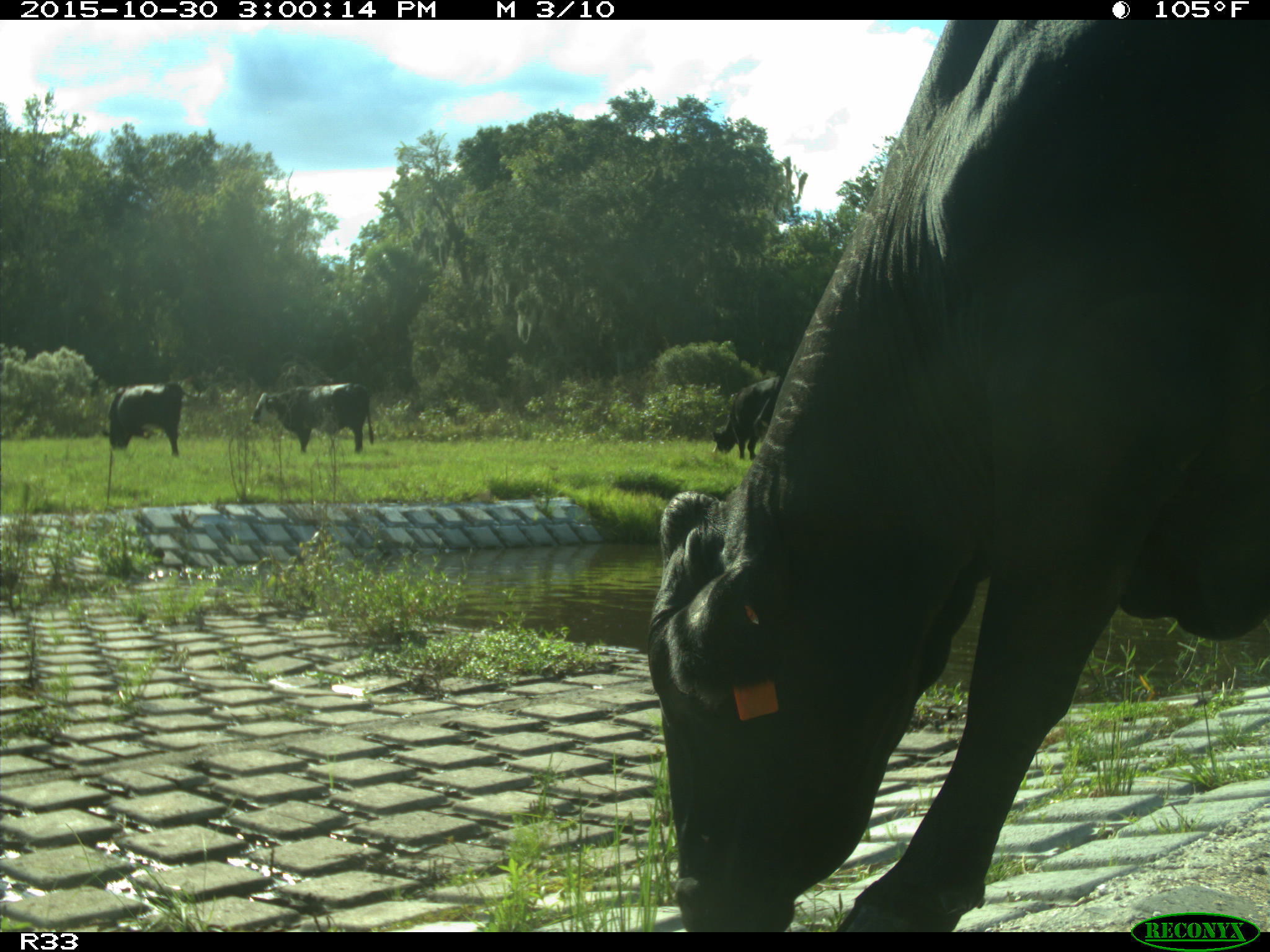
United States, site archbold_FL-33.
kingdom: Animalia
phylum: Chordata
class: Mammalia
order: Artiodactyla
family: Bovidae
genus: Bos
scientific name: Bos taurus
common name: domestic cow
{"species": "Bos taurus (domestic cow)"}